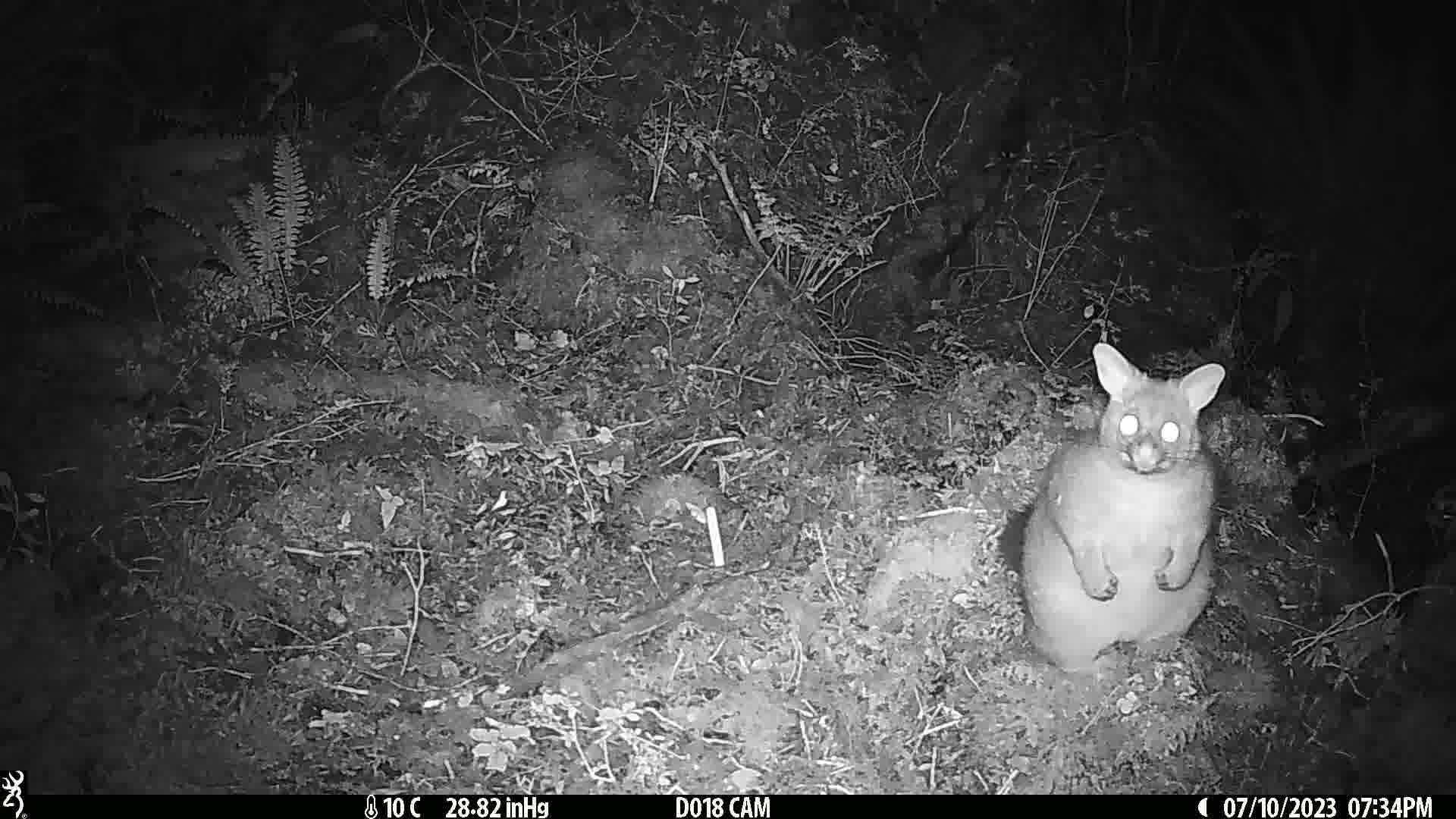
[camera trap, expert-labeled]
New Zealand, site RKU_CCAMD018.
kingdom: Animalia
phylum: Chordata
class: Mammalia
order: Diprotodontia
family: Phalangeridae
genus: Trichosurus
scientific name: Trichosurus vulpecula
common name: common brushtail possum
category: possum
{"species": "possum (common brushtail possum) (Trichosurus vulpecula)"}